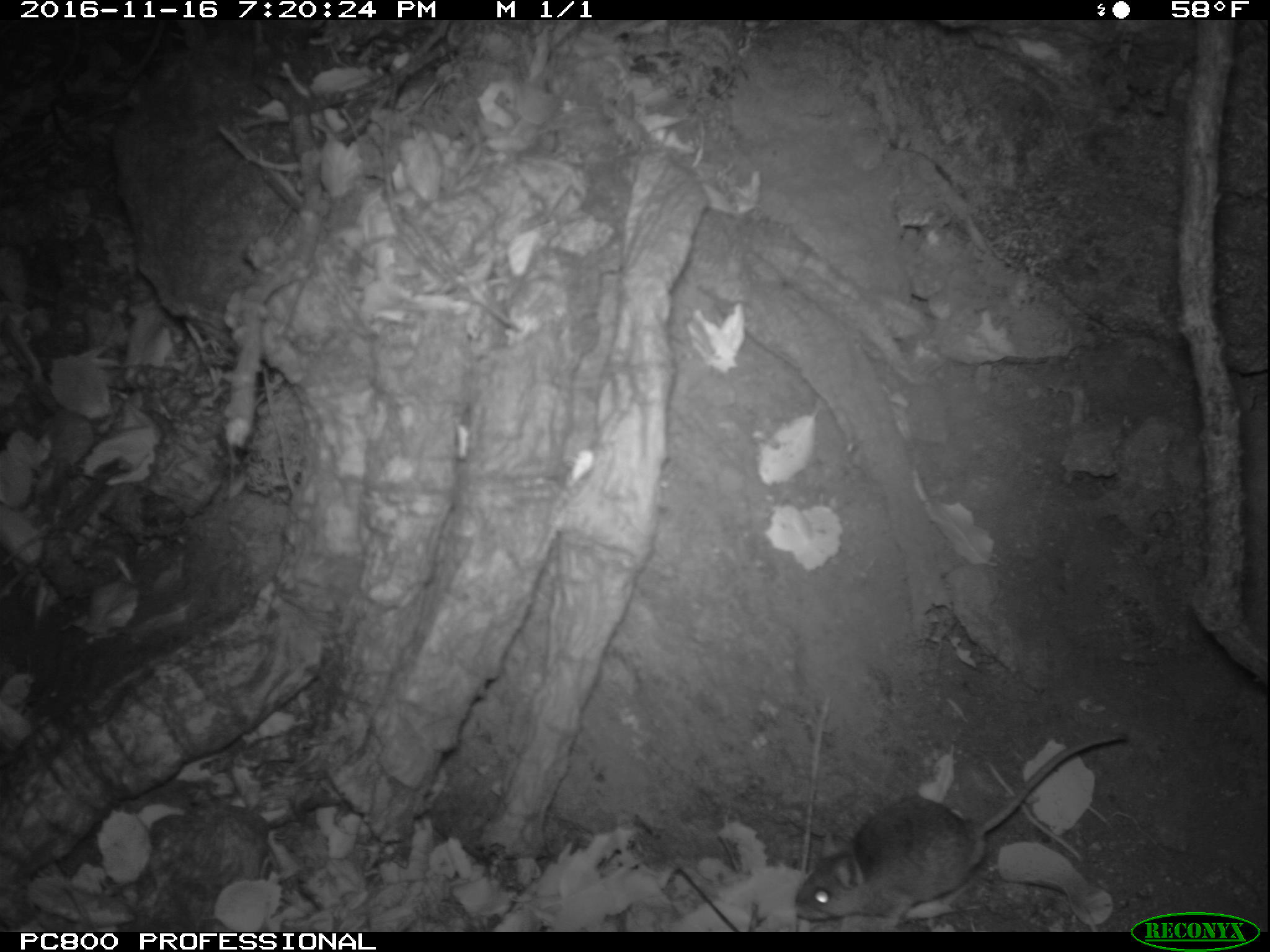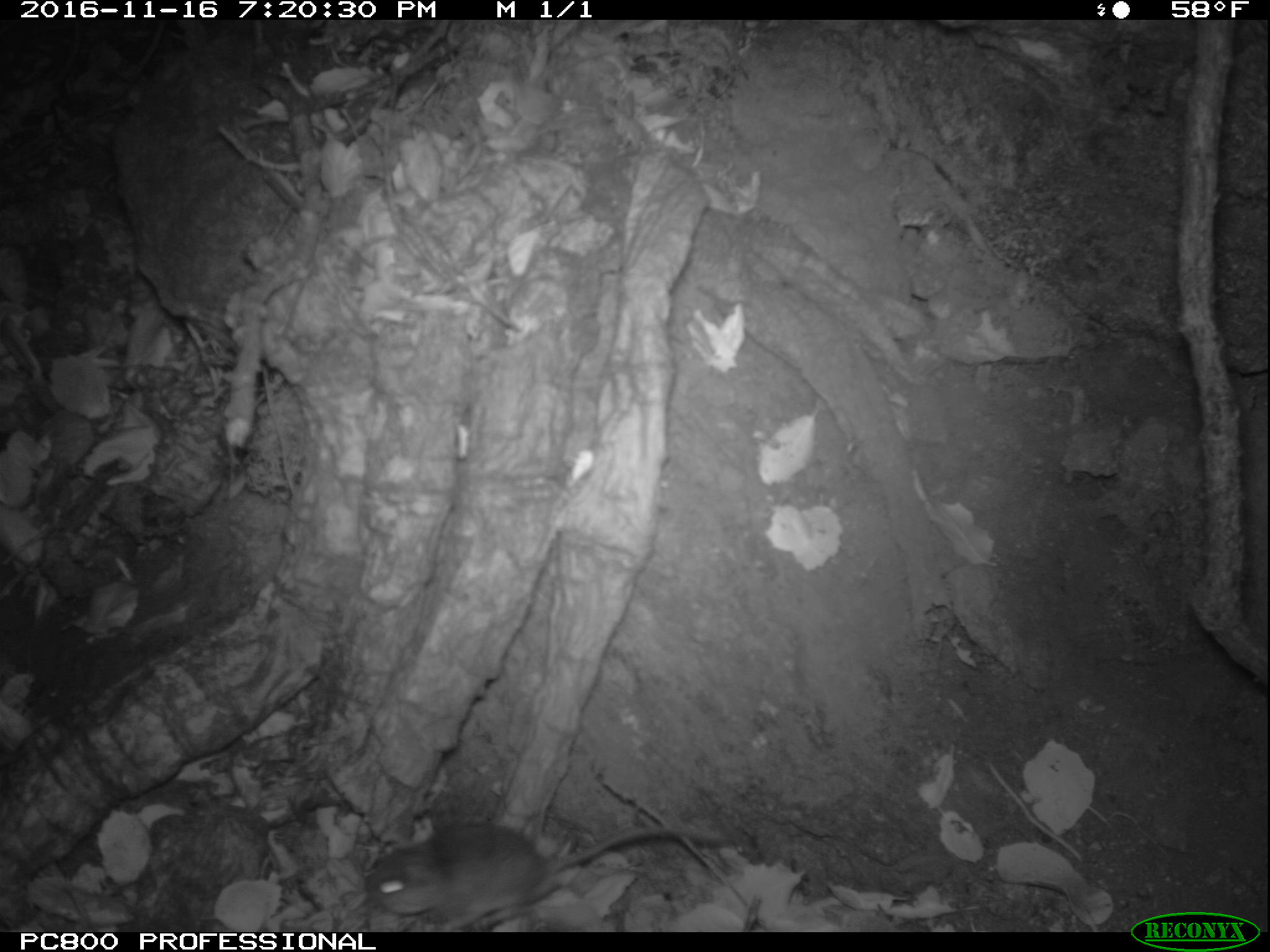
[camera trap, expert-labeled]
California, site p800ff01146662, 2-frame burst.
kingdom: Animalia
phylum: Chordata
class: Mammalia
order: Rodentia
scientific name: Rodentia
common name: rodent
Rodent (Rodentia).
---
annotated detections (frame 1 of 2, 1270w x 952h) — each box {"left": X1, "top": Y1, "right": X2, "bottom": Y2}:
rodent: {"left": 793, "top": 728, "right": 1129, "bottom": 928}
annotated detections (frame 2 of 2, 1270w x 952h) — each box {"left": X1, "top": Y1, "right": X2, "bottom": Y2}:
rodent: {"left": 366, "top": 820, "right": 730, "bottom": 930}